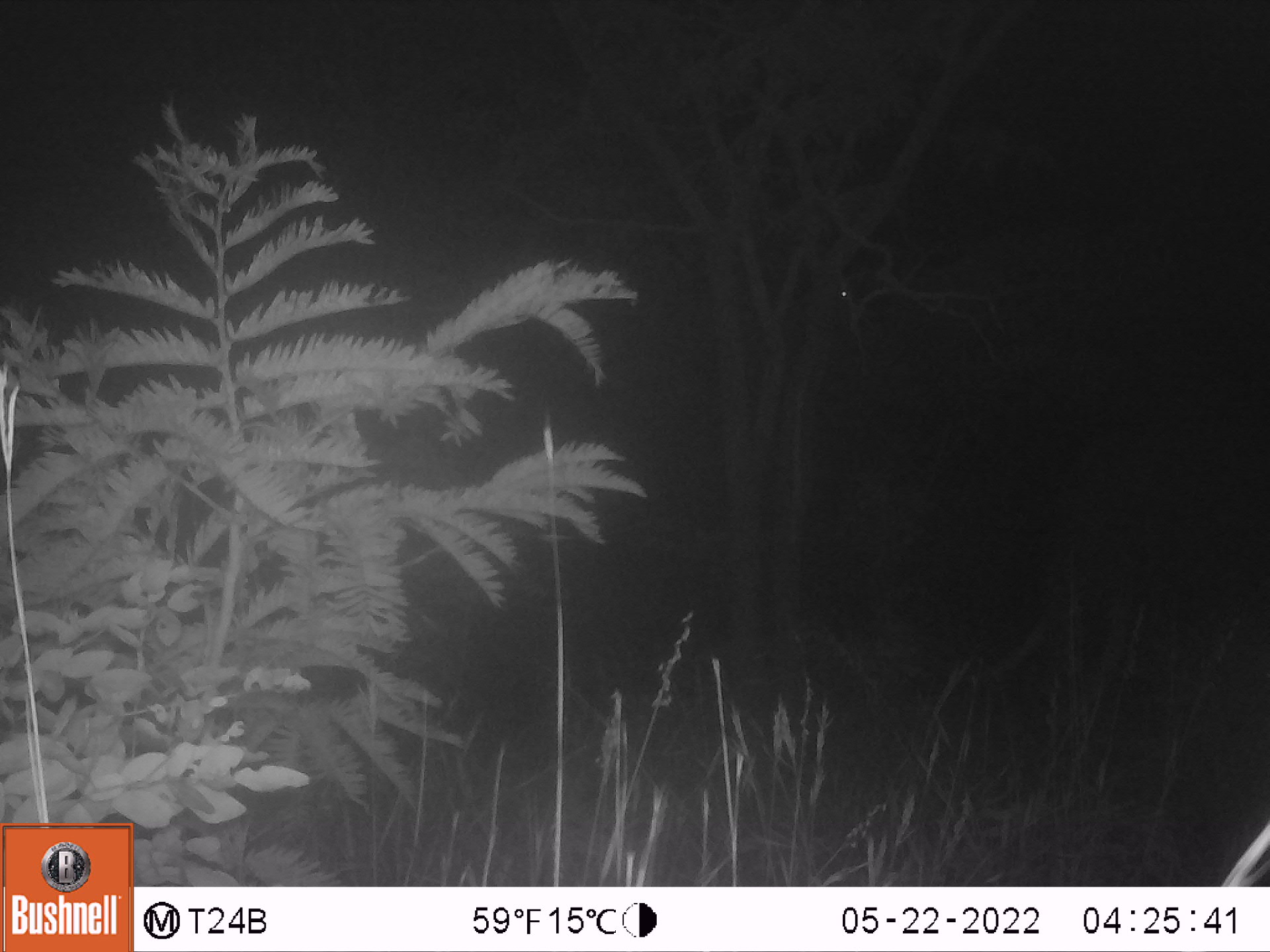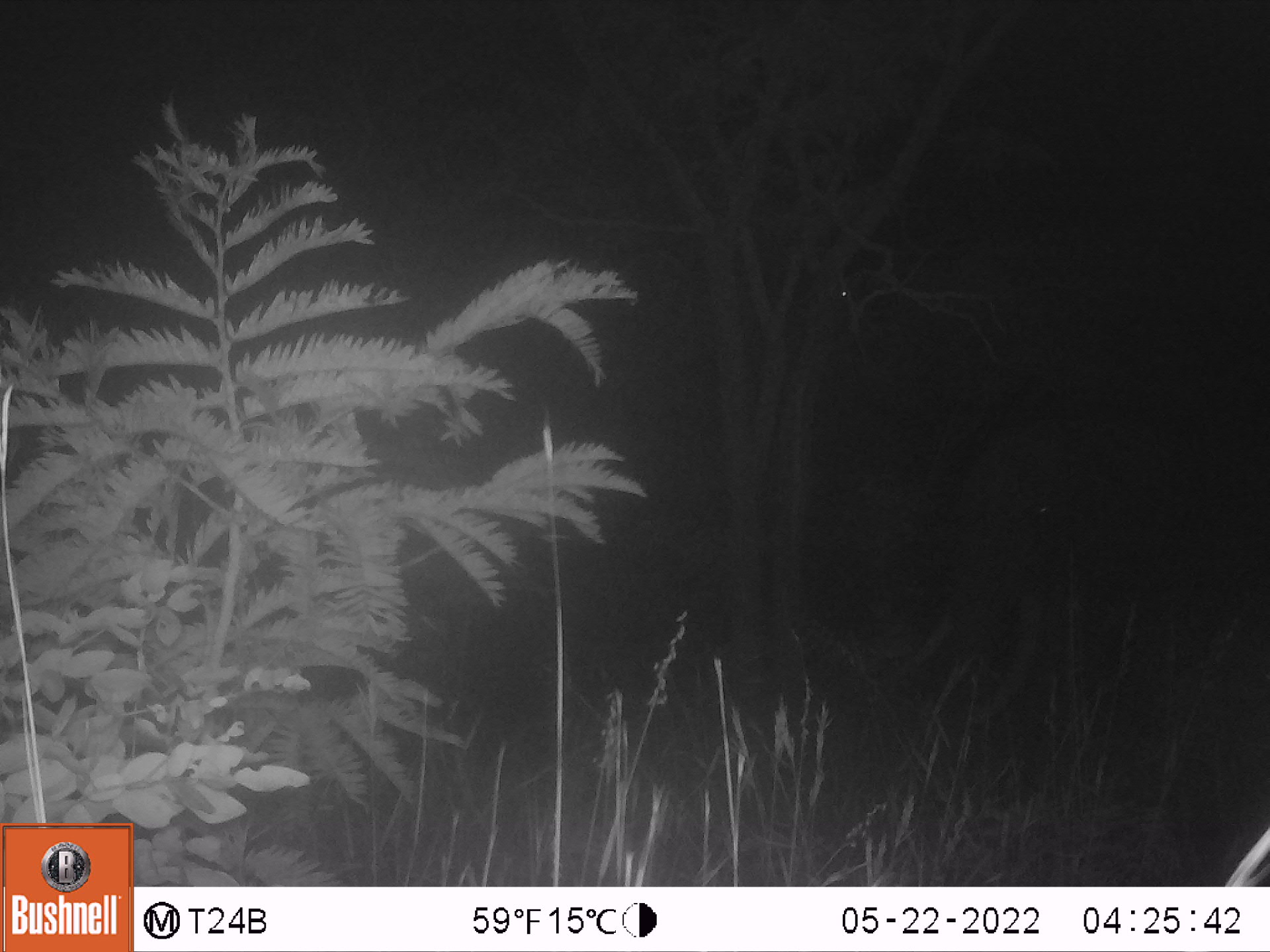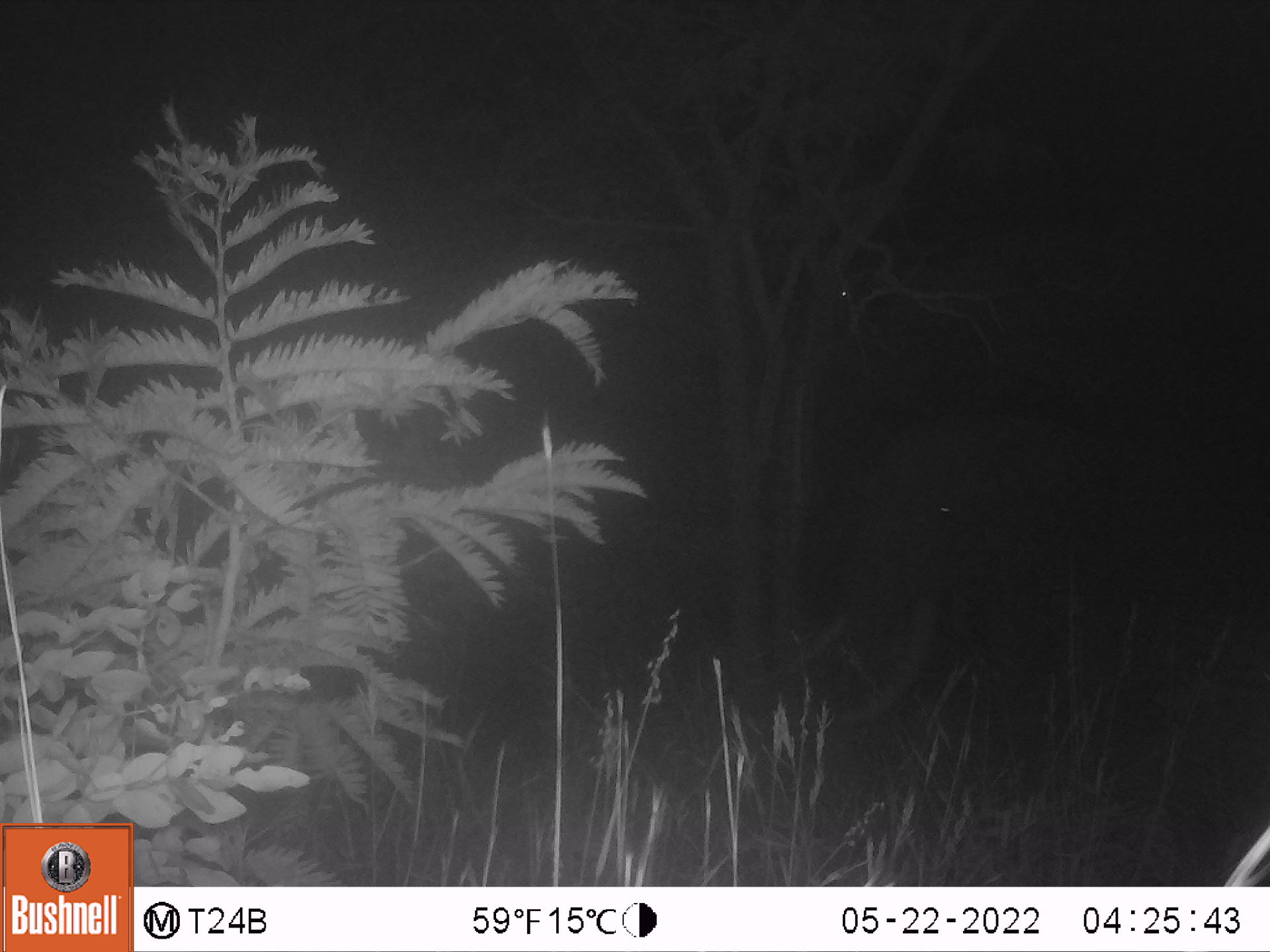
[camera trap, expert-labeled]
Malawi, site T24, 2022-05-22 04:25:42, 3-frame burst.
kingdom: Animalia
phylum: Chordata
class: Mammalia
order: Proboscidea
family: Elephantidae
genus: Loxodonta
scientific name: Loxodonta africana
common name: african savanna elephant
African savanna elephant (Loxodonta africana), count 1.